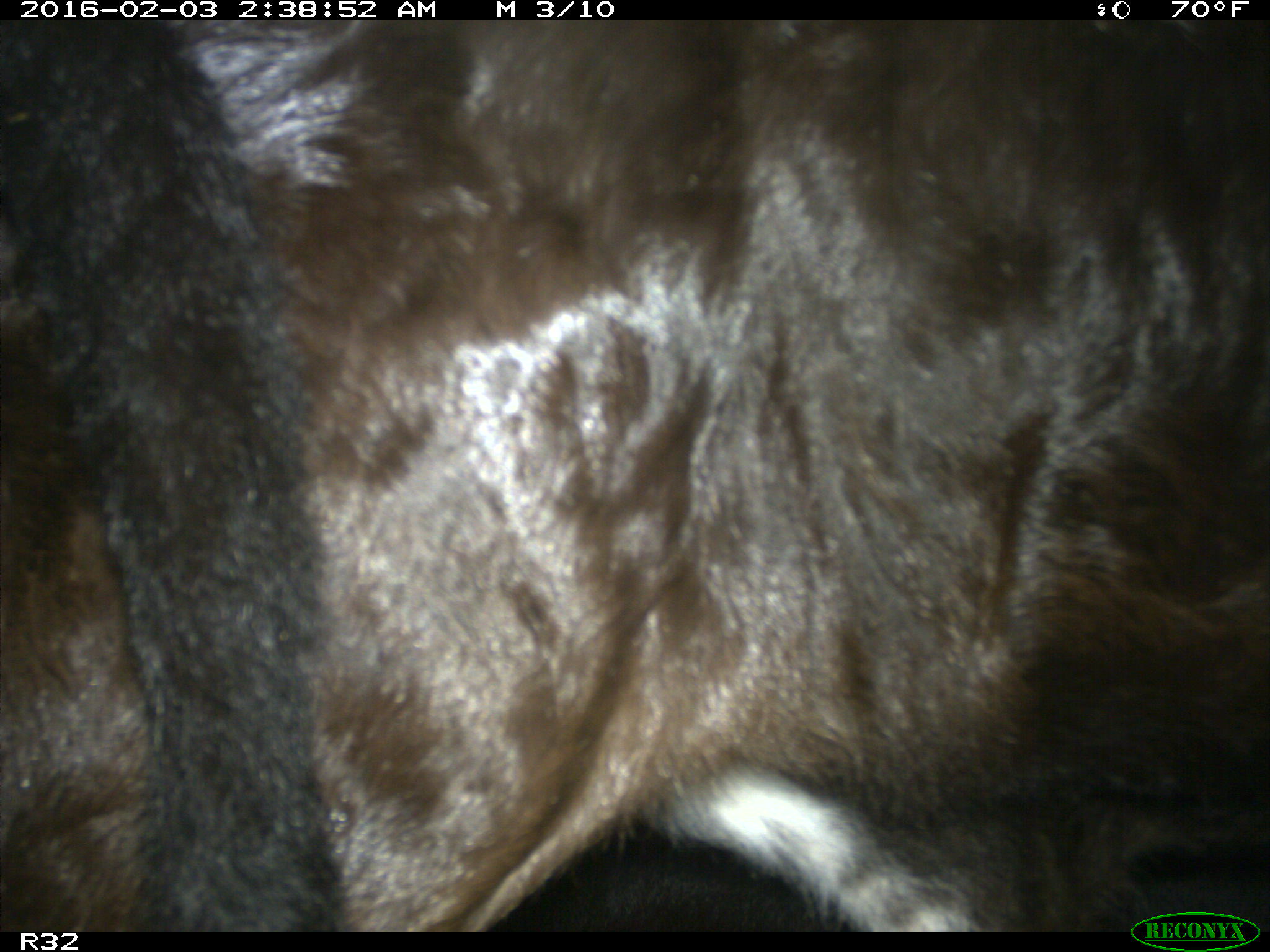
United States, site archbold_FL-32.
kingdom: Animalia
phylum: Chordata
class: Mammalia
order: Artiodactyla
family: Bovidae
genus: Bos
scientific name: Bos taurus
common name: domestic cow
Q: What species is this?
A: Bos taurus (domestic cow).